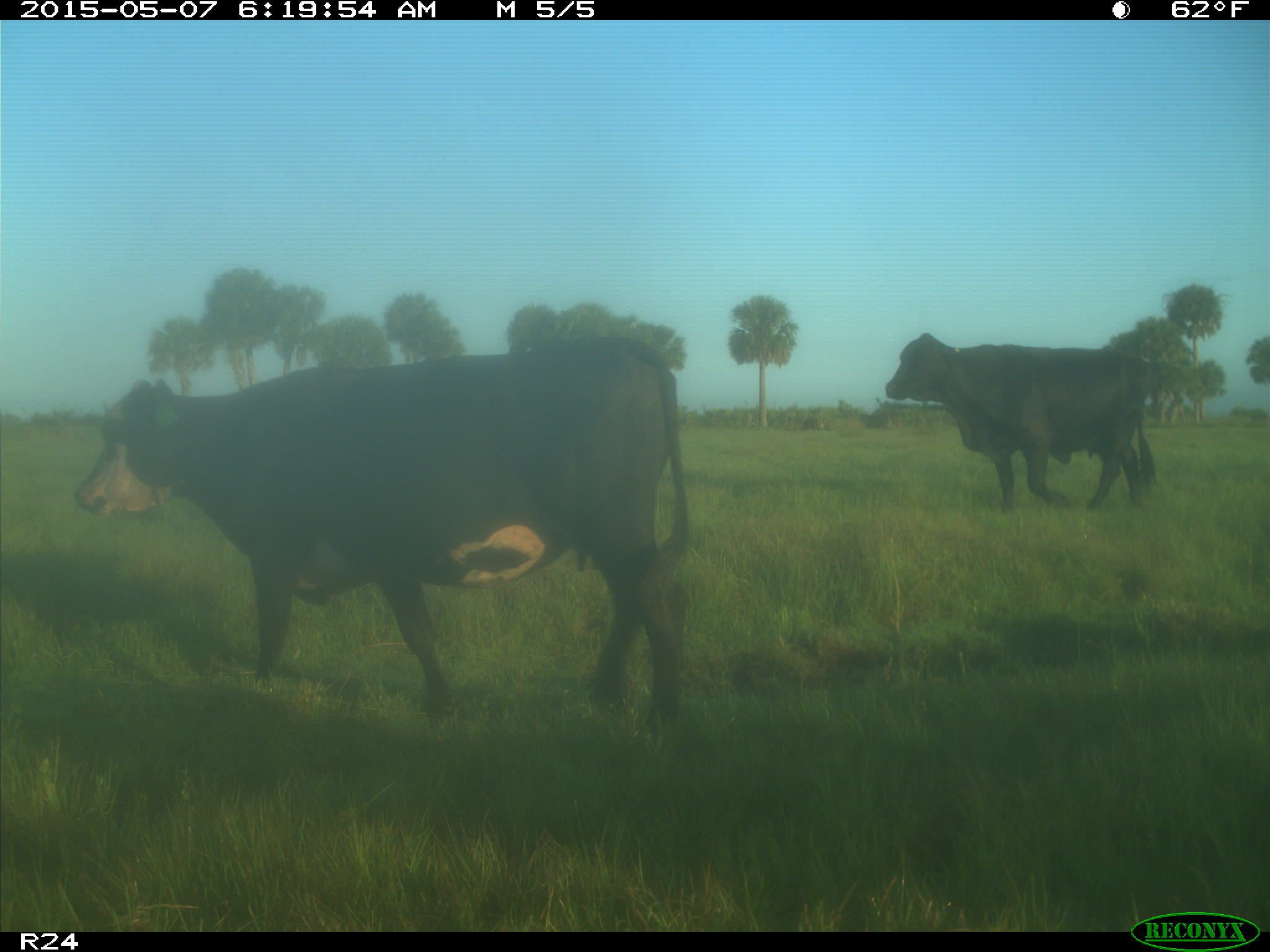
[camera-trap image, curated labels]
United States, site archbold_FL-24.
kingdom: Animalia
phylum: Chordata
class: Mammalia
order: Artiodactyla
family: Bovidae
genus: Bos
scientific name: Bos taurus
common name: domestic cow